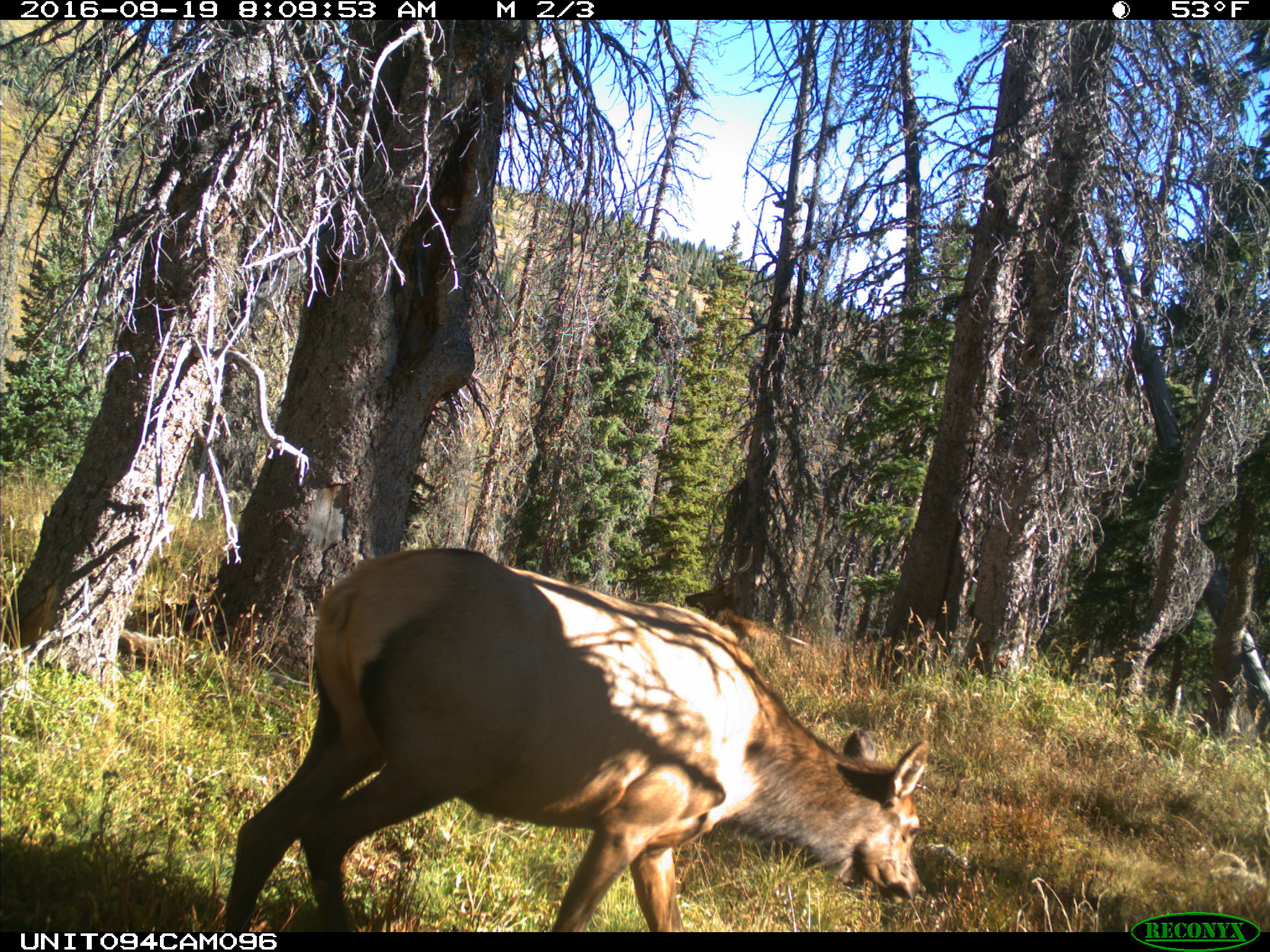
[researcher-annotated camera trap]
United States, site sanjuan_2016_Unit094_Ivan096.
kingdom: Animalia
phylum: Chordata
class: Mammalia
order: Artiodactyla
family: Cervidae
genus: Cervus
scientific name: Cervus elaphus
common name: red deer